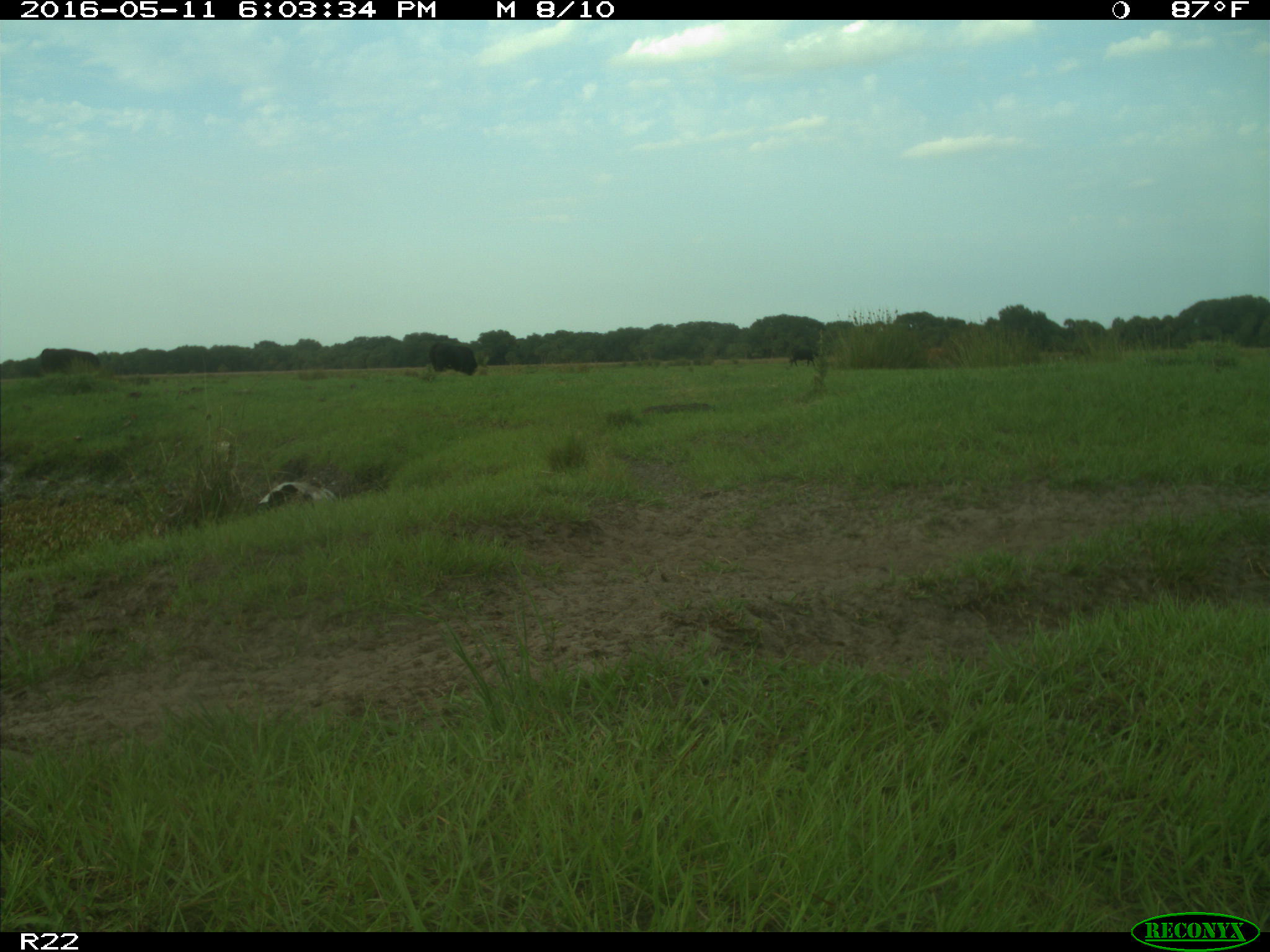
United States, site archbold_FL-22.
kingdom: Animalia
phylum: Chordata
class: Mammalia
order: Artiodactyla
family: Bovidae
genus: Bos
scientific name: Bos taurus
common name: domestic cow